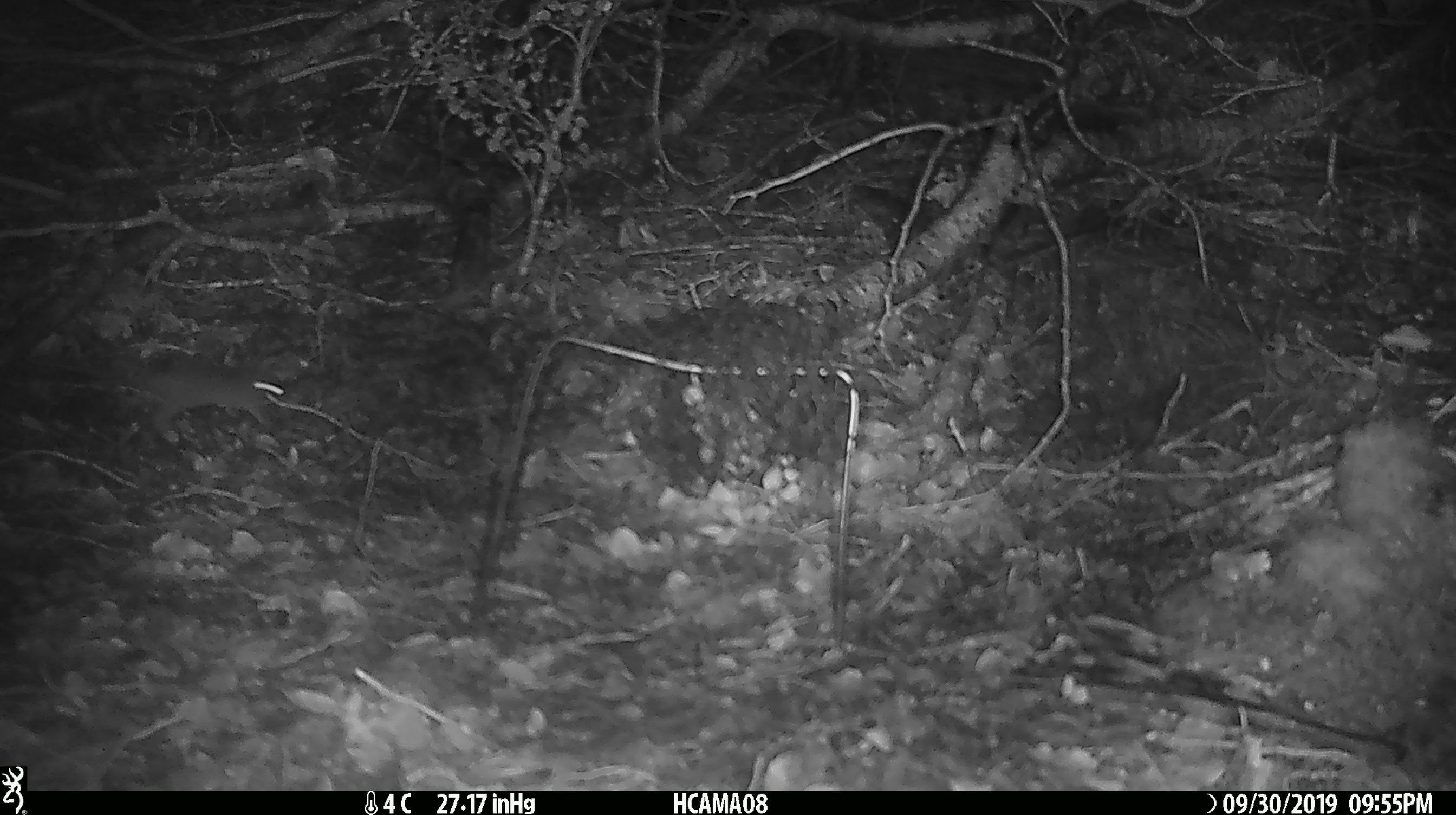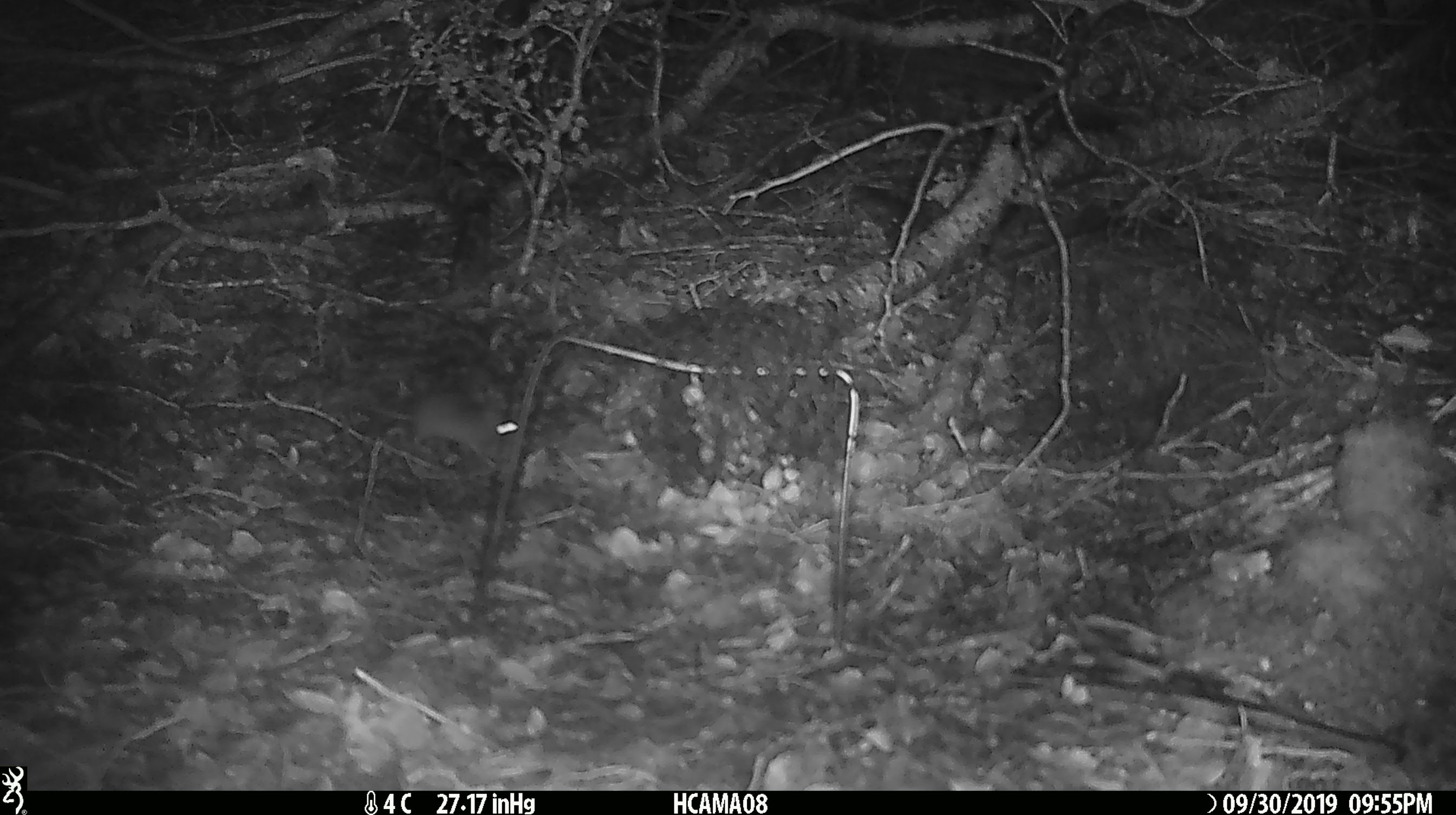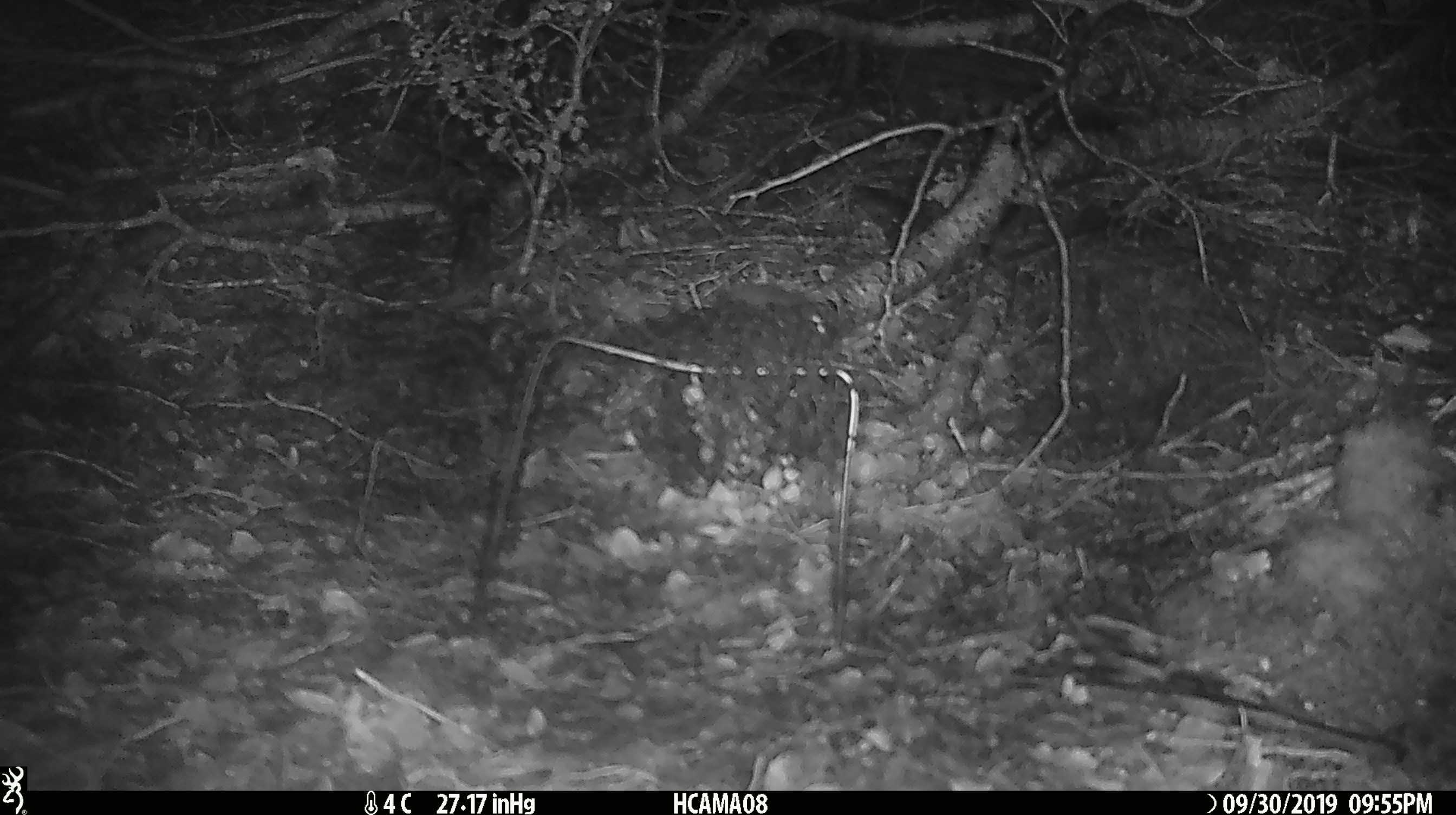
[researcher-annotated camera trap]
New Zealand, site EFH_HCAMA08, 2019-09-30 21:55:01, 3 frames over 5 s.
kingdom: Animalia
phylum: Chordata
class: Mammalia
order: Rodentia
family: Muridae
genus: Mus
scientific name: Mus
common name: mouse